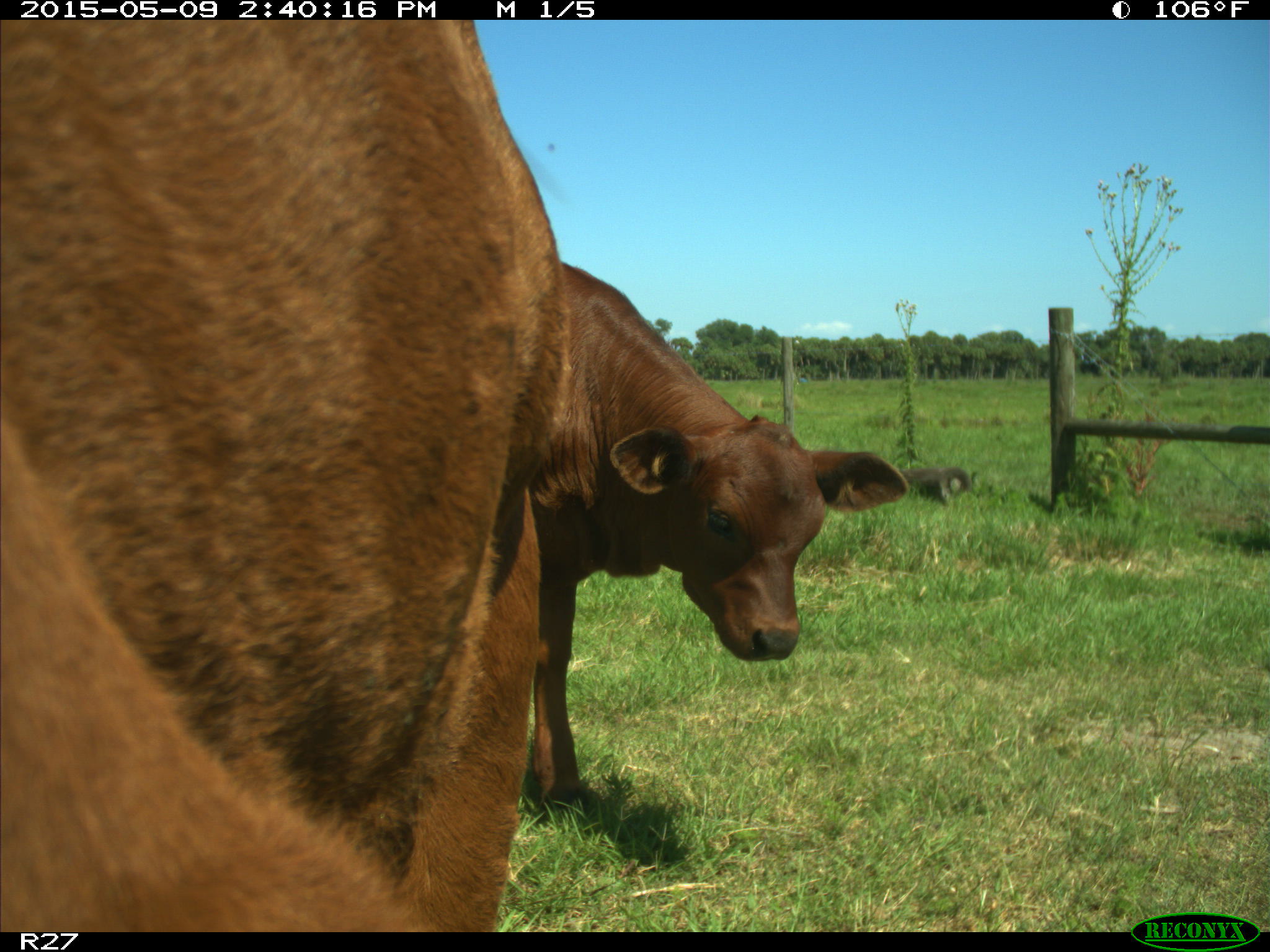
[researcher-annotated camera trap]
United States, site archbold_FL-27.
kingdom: Animalia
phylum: Chordata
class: Mammalia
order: Artiodactyla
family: Bovidae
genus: Bos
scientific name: Bos taurus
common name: domestic cow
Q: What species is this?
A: Bos taurus (domestic cow).